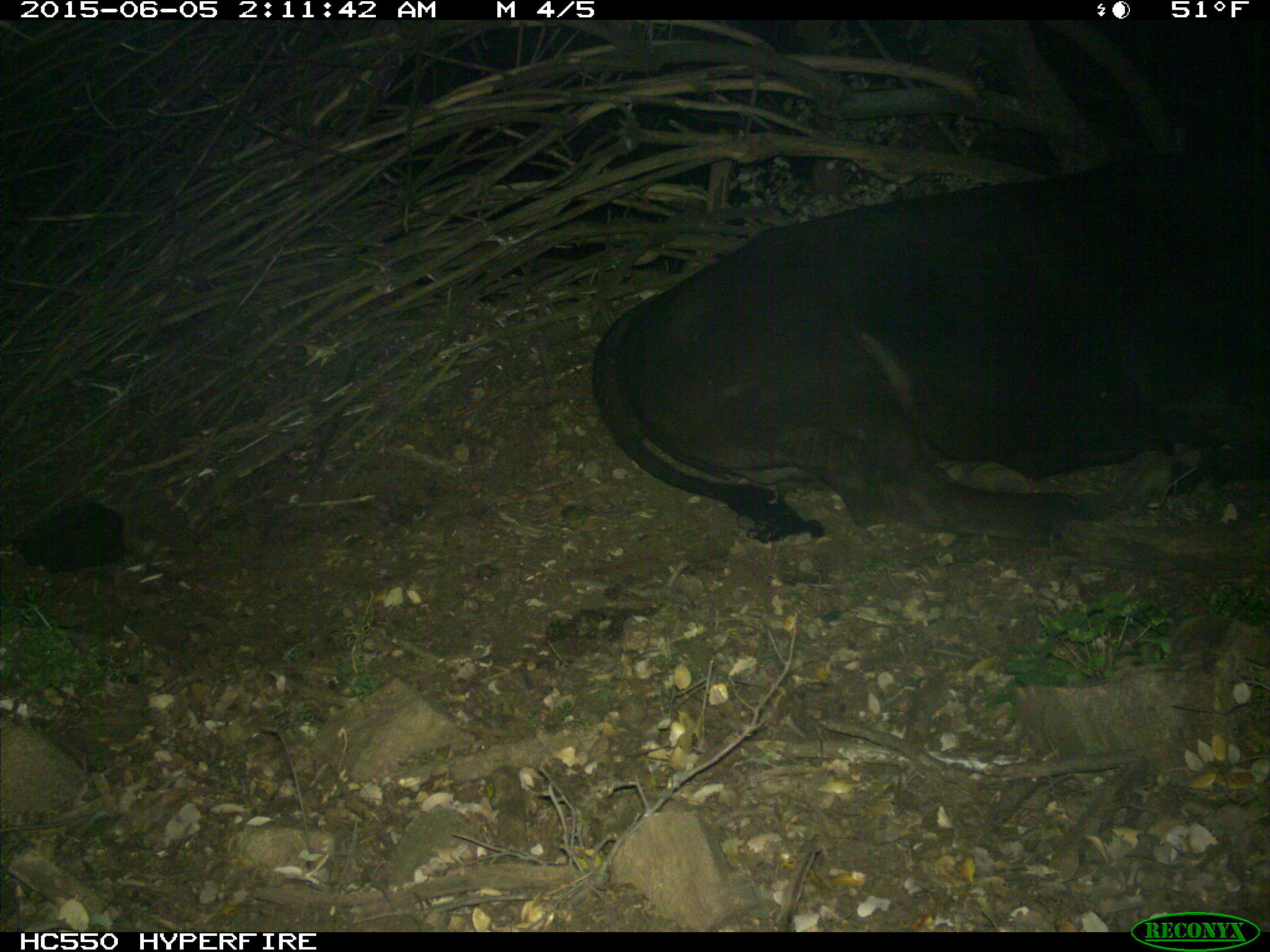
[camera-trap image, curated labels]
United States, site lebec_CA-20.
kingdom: Animalia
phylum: Chordata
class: Mammalia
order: Artiodactyla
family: Bovidae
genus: Bos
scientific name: Bos taurus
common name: domestic cow